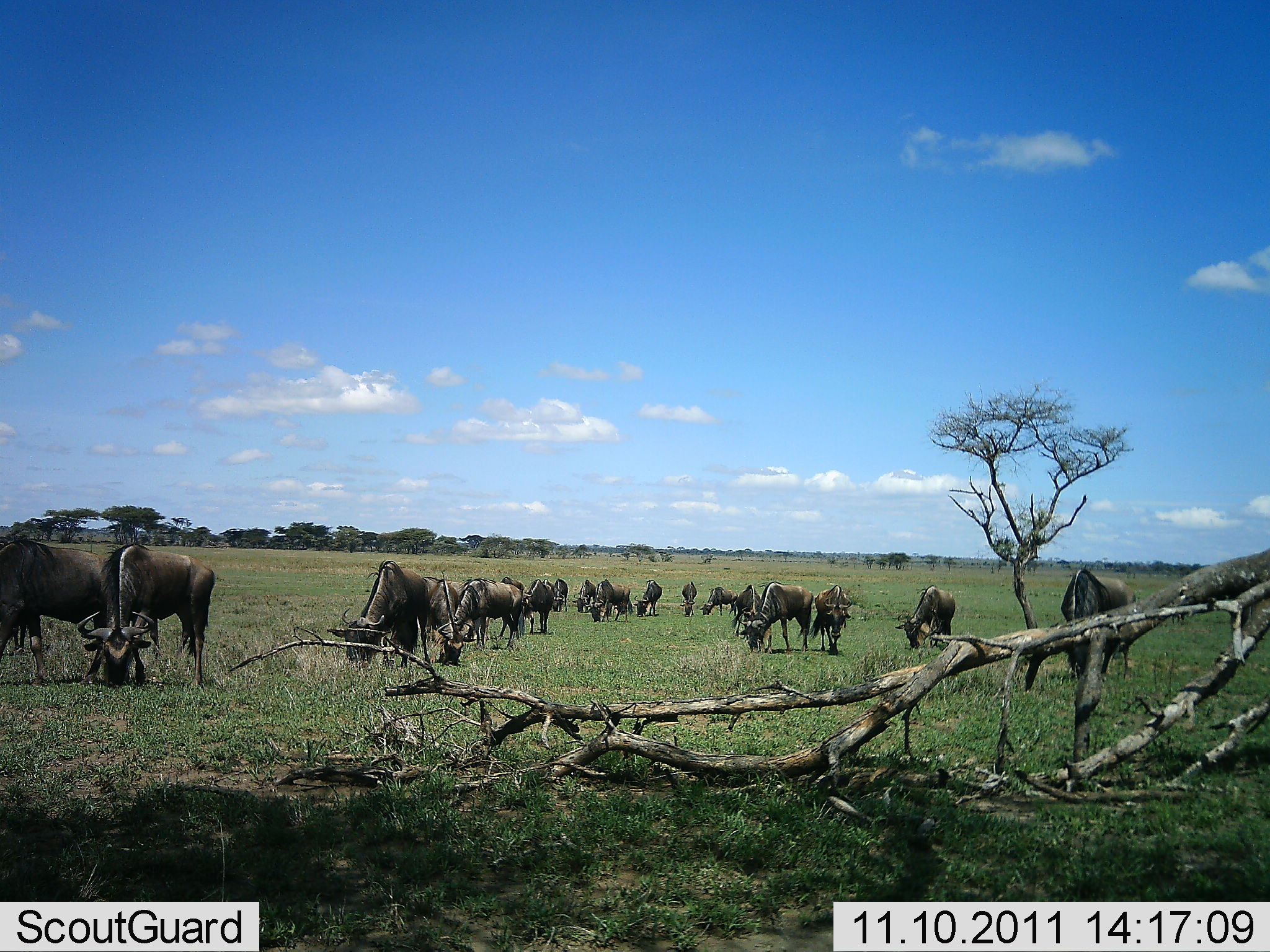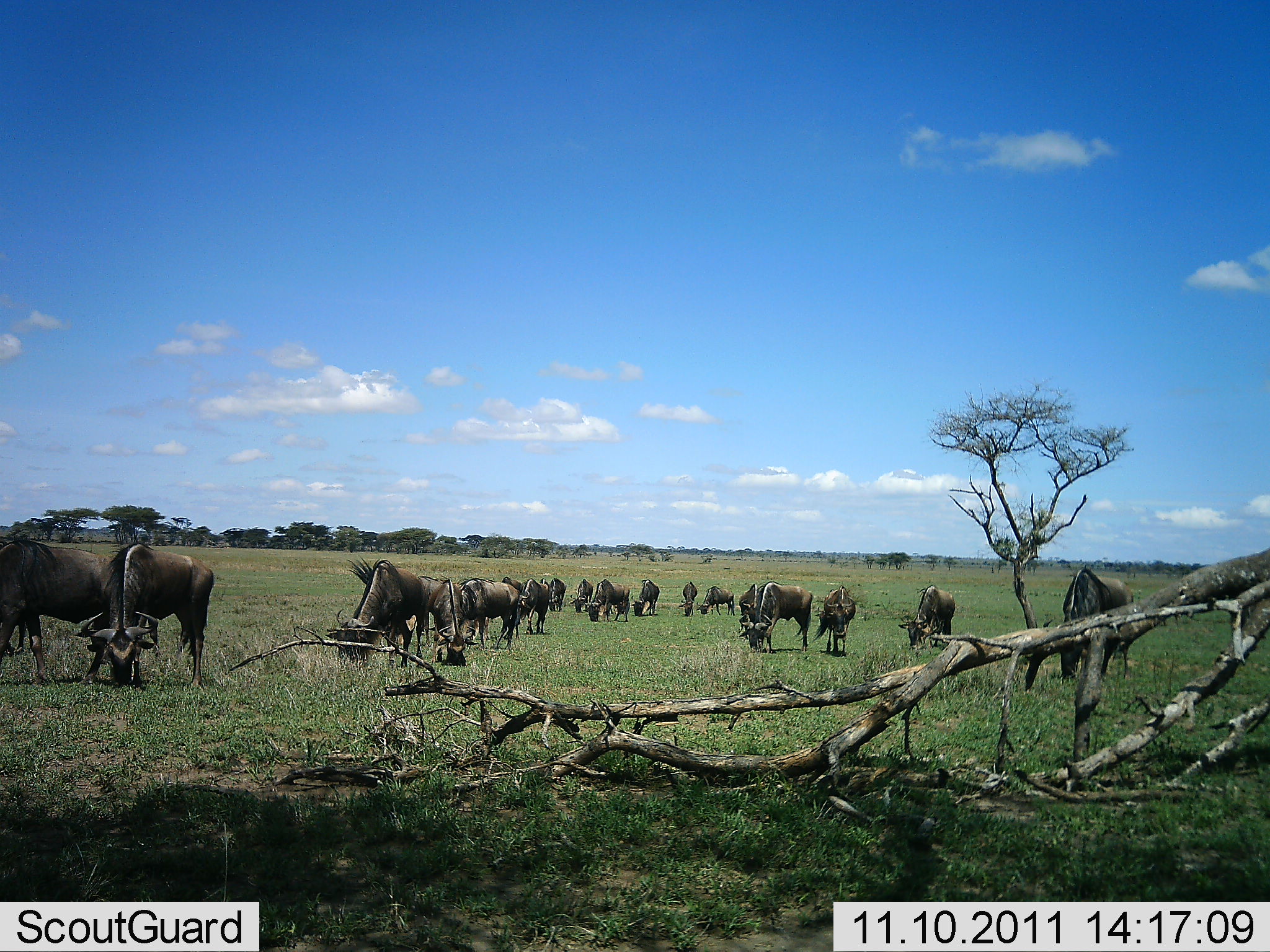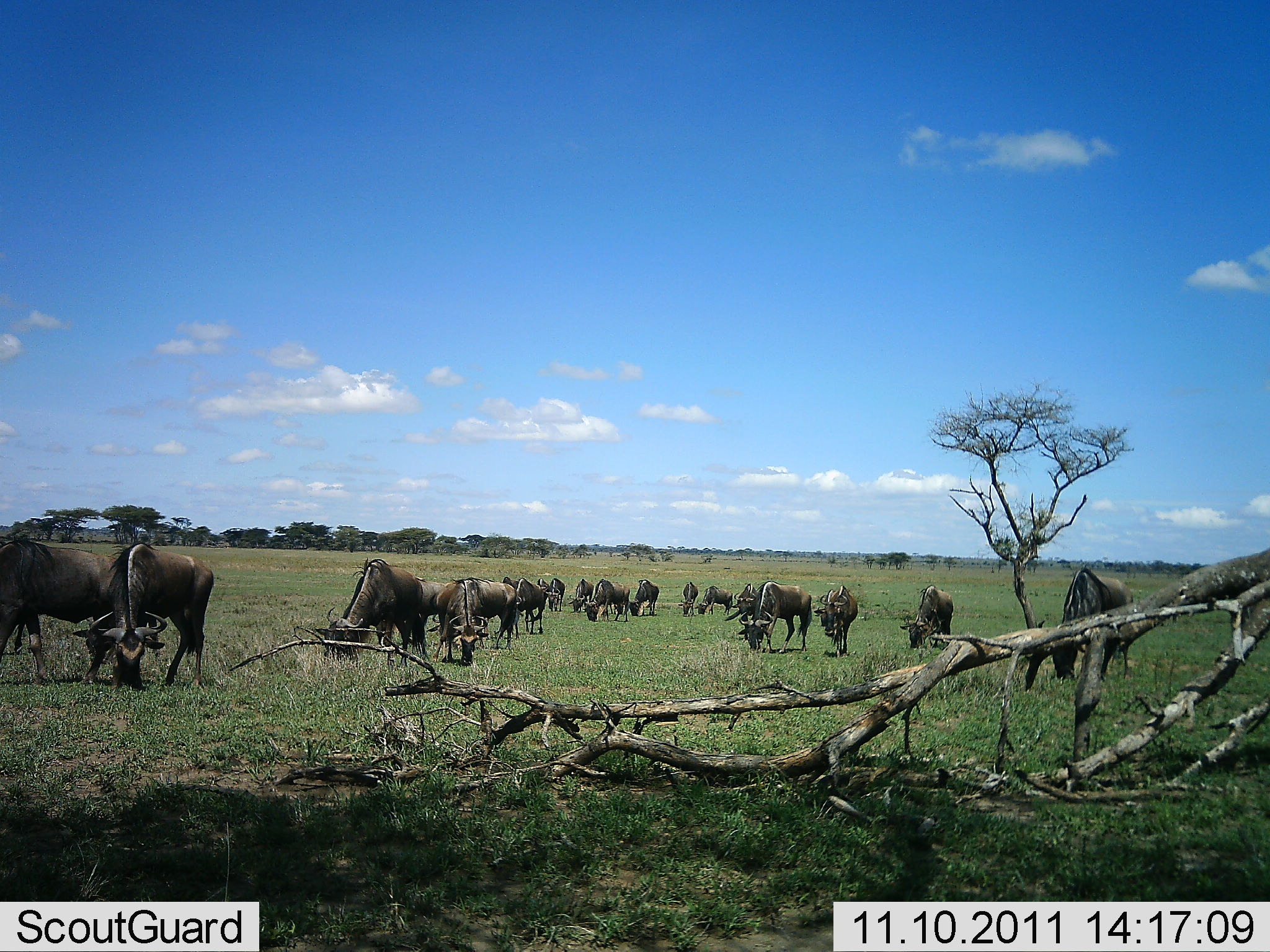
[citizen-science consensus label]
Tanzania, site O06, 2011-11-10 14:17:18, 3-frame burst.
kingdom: Animalia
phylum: Chordata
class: Mammalia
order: Artiodactyla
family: Bovidae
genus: Connochaetes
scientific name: Connochaetes taurinus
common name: blue wildebeest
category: wildebeest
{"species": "wildebeest (blue wildebeest) (Connochaetes taurinus)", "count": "11-50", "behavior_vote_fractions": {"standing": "54%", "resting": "0%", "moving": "15%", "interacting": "0%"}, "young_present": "0%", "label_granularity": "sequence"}